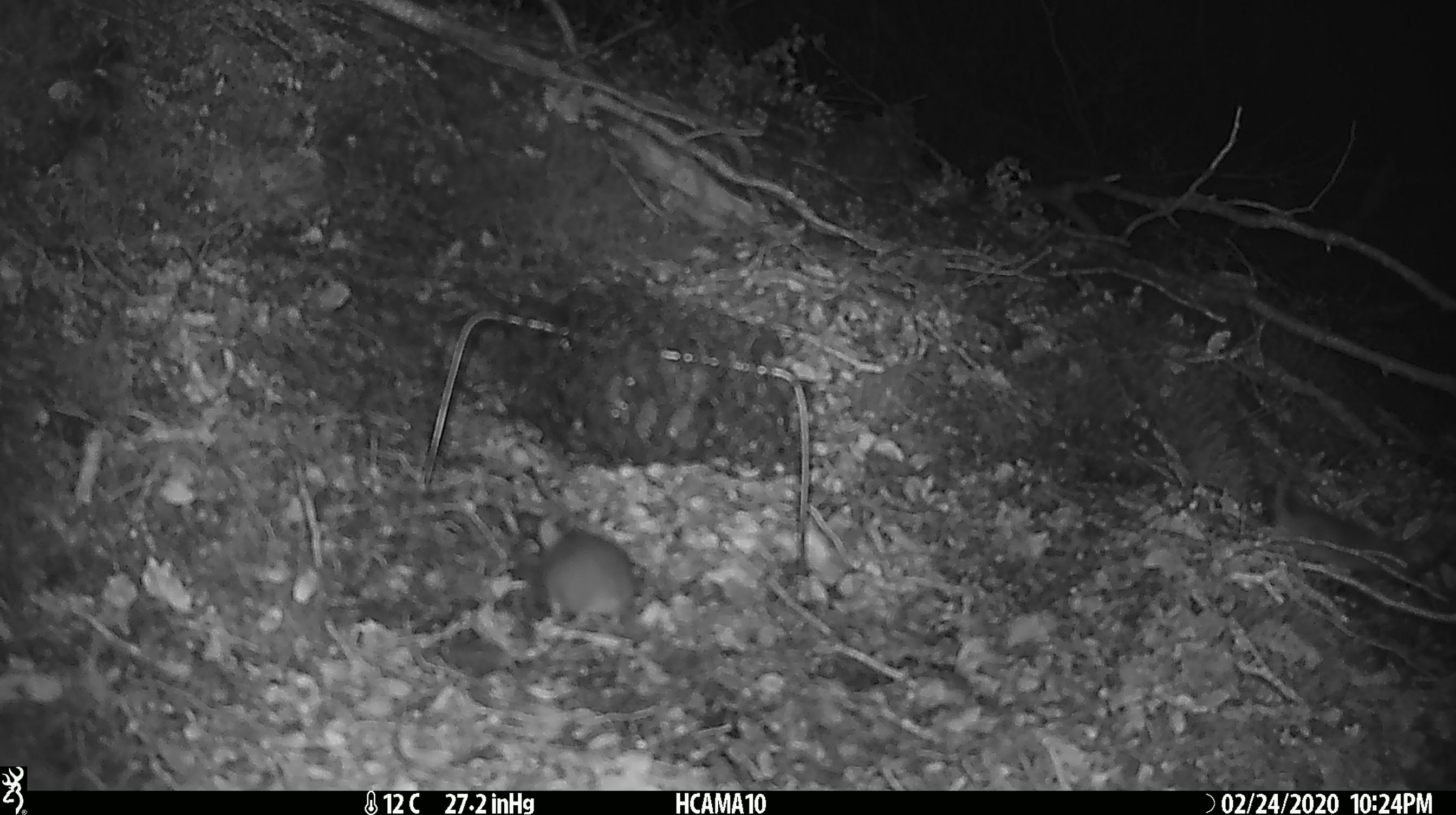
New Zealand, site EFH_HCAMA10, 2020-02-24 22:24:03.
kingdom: Animalia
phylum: Chordata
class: Mammalia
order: Rodentia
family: Muridae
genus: Mus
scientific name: Mus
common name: mouse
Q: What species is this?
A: Mouse (Mus).